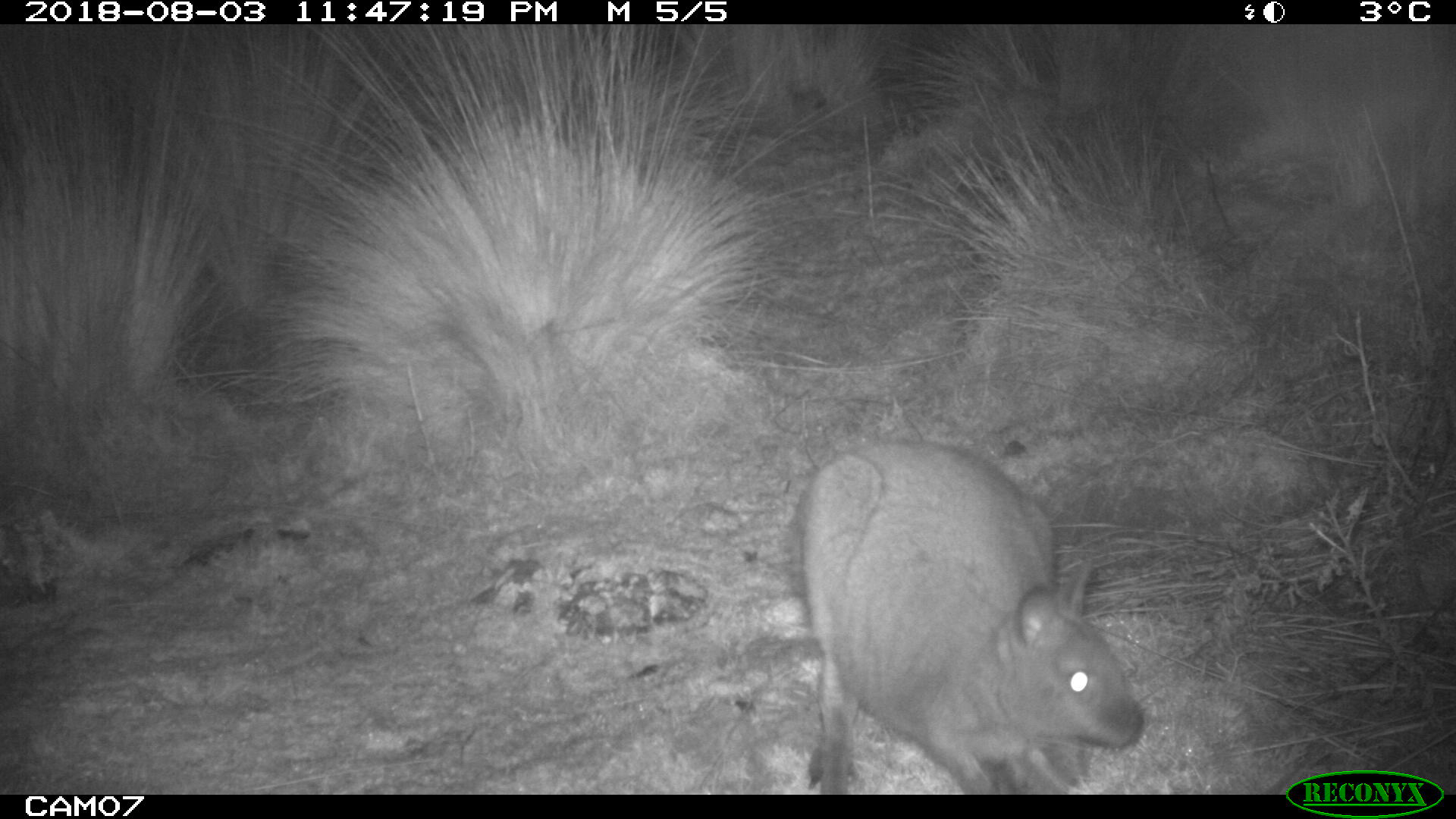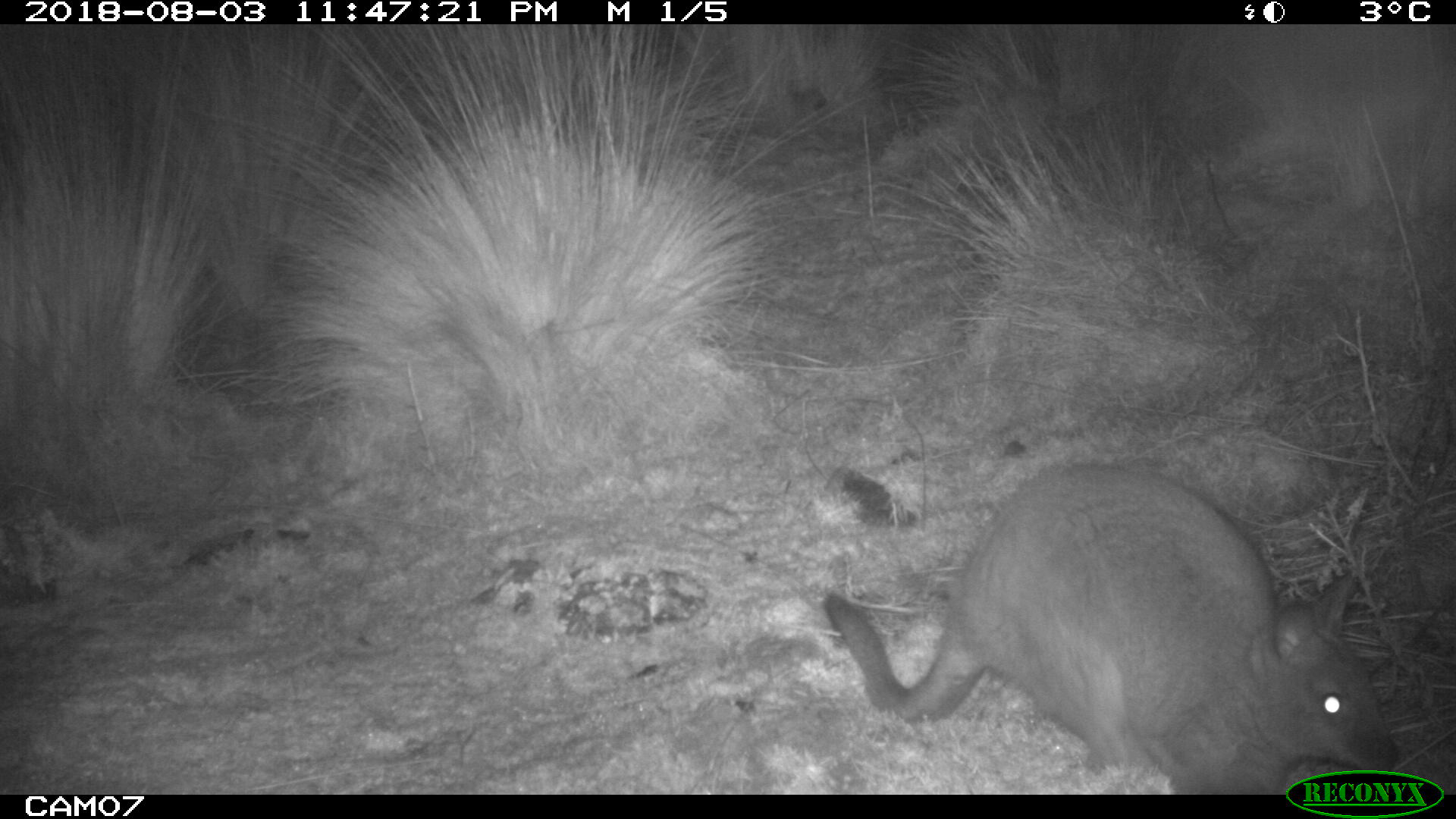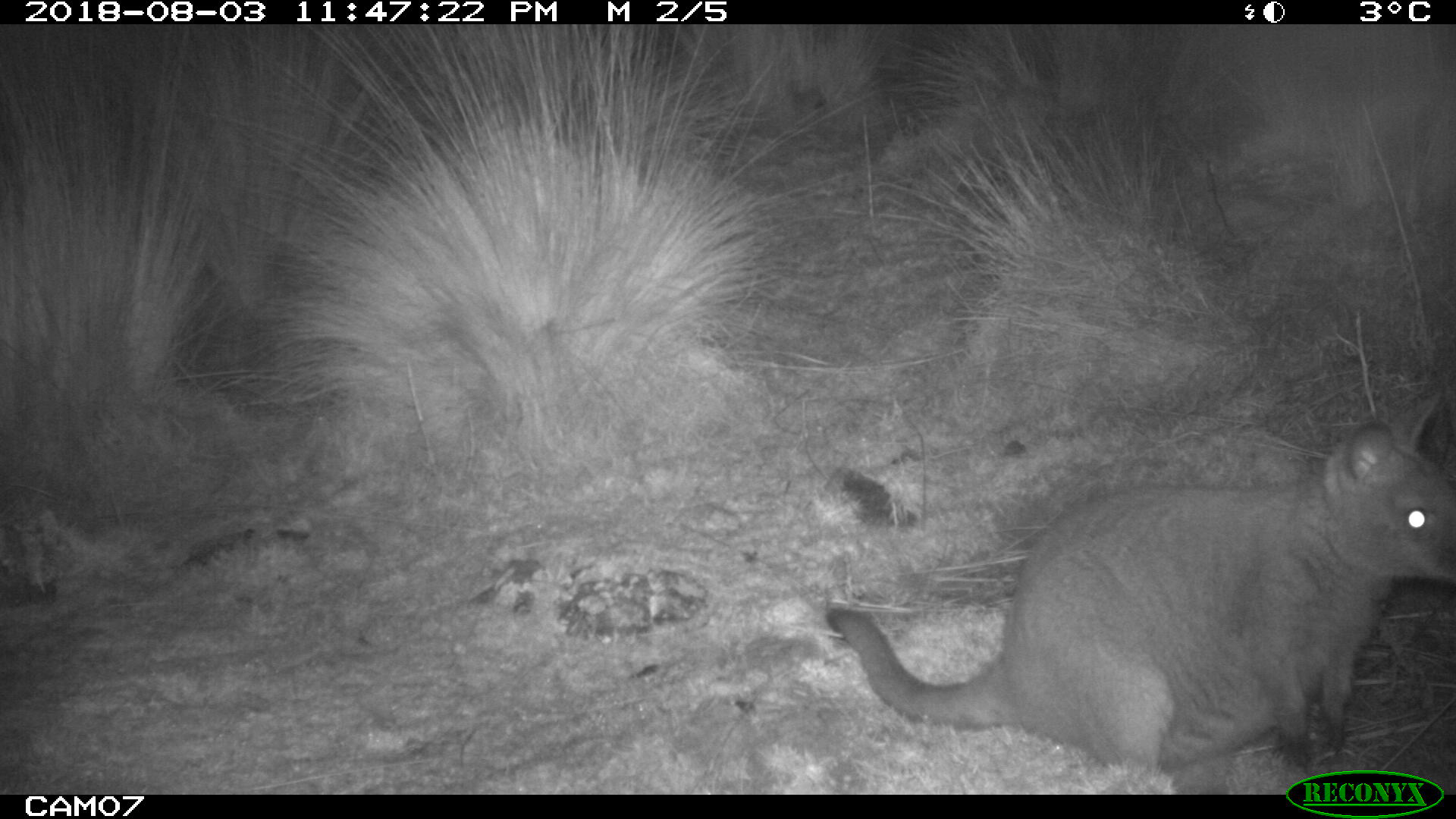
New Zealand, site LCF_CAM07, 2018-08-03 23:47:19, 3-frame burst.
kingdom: Animalia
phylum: Chordata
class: Mammalia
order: Diprotodontia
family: Macropodidae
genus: Notamacropus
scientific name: Notamacropus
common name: wallaby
Wallaby (Notamacropus).